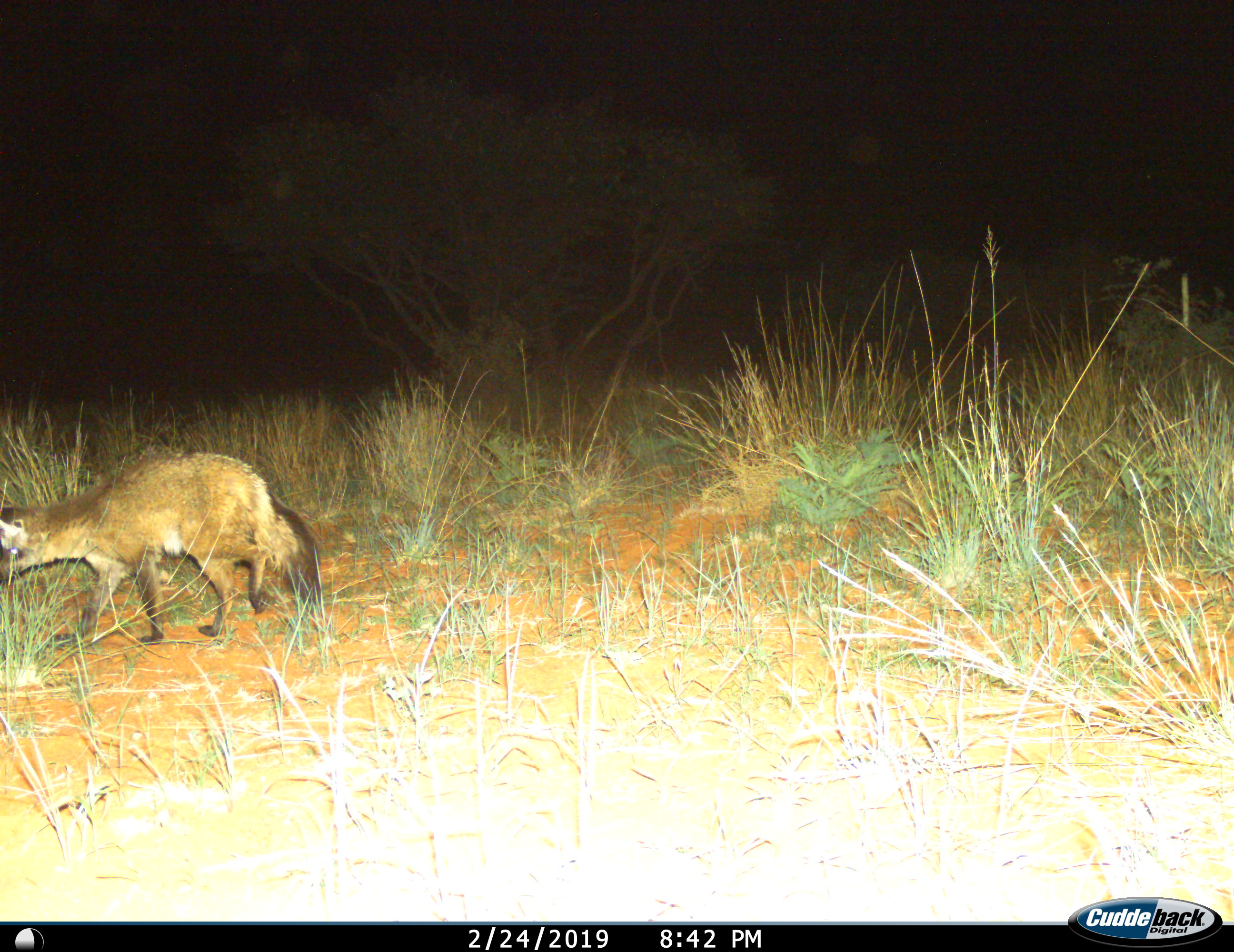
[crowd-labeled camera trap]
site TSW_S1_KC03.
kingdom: Animalia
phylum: Chordata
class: Mammalia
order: Carnivora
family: Canidae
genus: Otocyon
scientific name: Otocyon megalotis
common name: bat-eared fox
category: foxbateared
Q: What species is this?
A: Foxbateared (bat-eared fox) (Otocyon megalotis).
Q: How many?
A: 1.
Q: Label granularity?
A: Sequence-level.